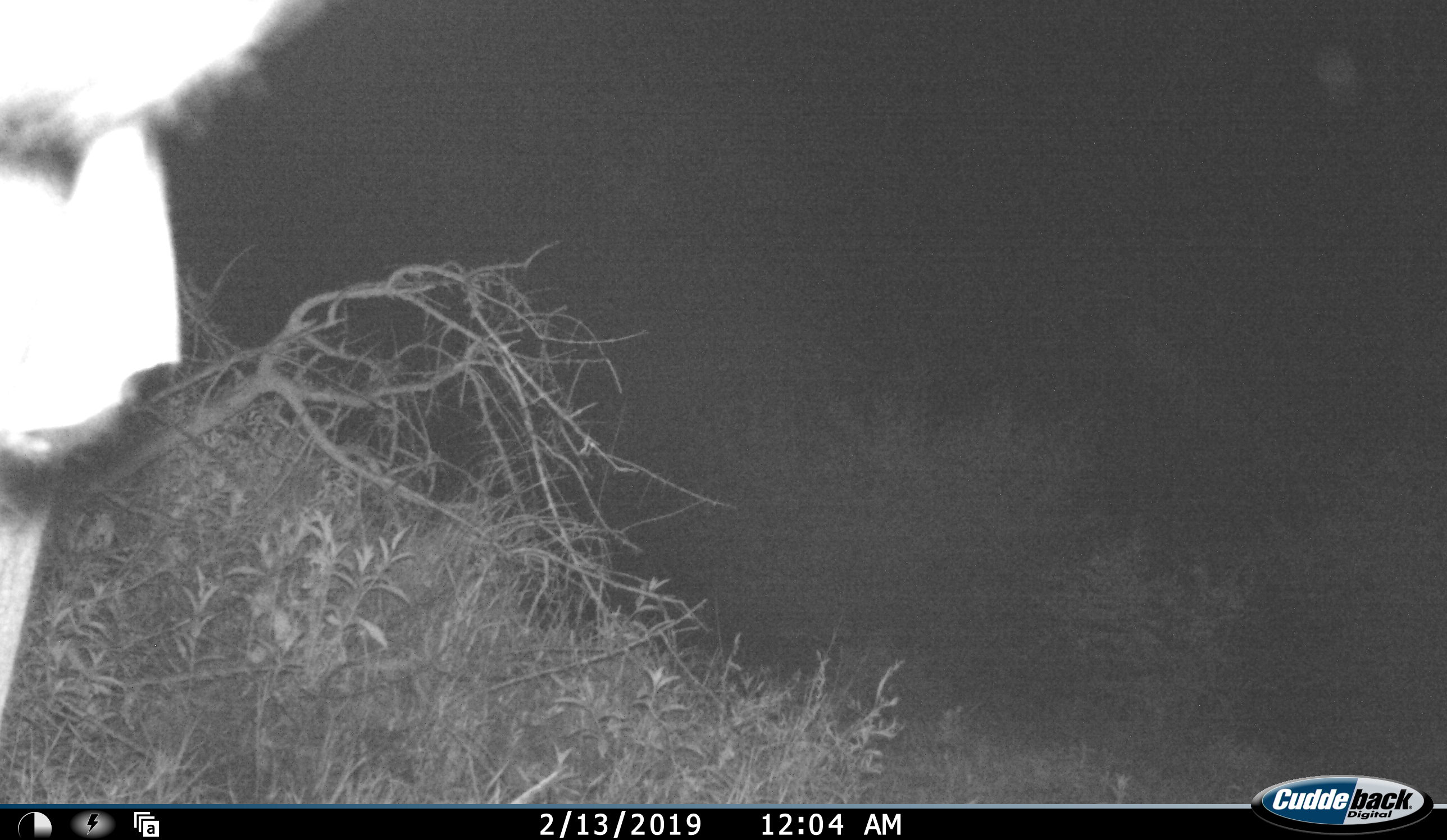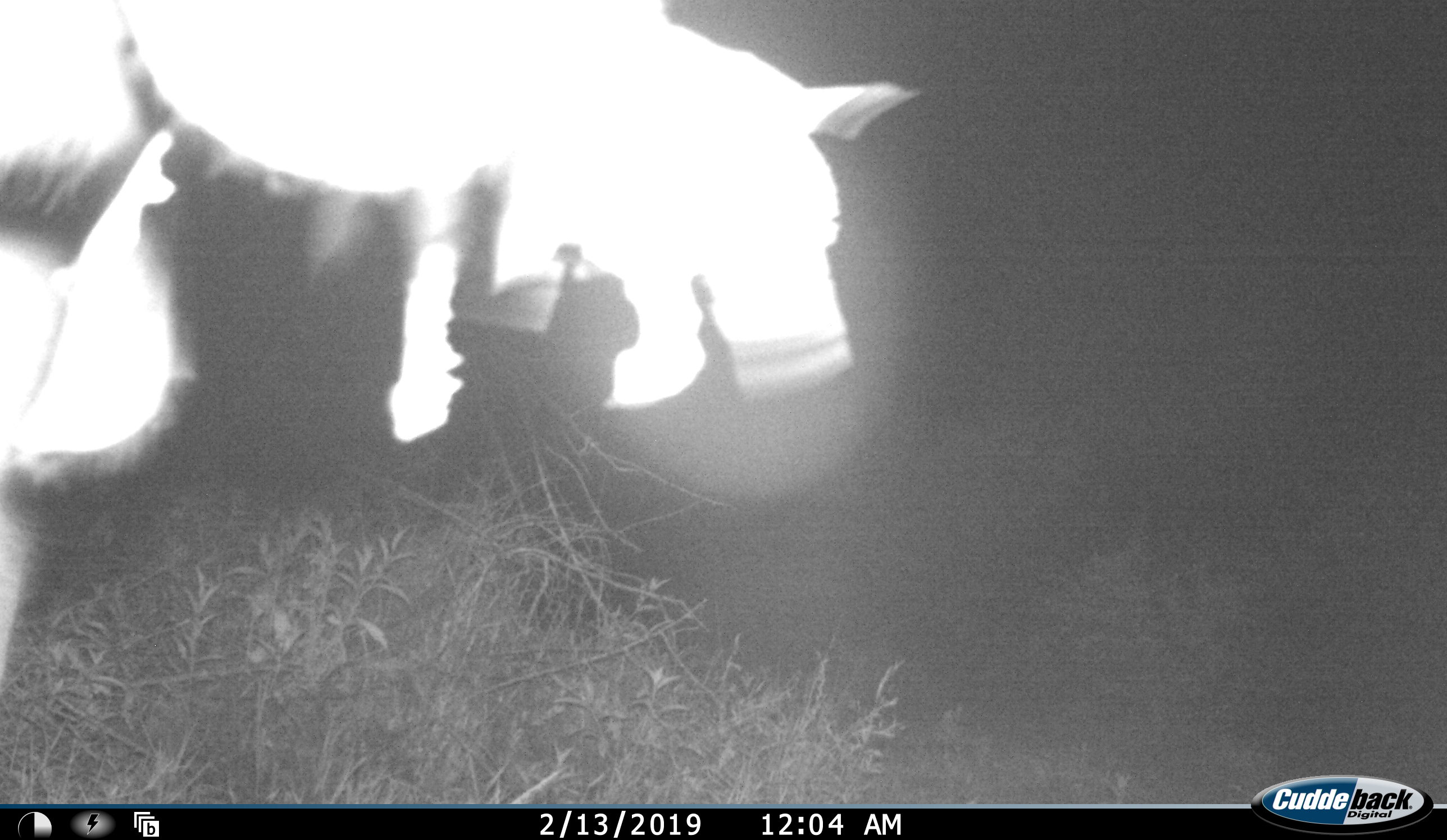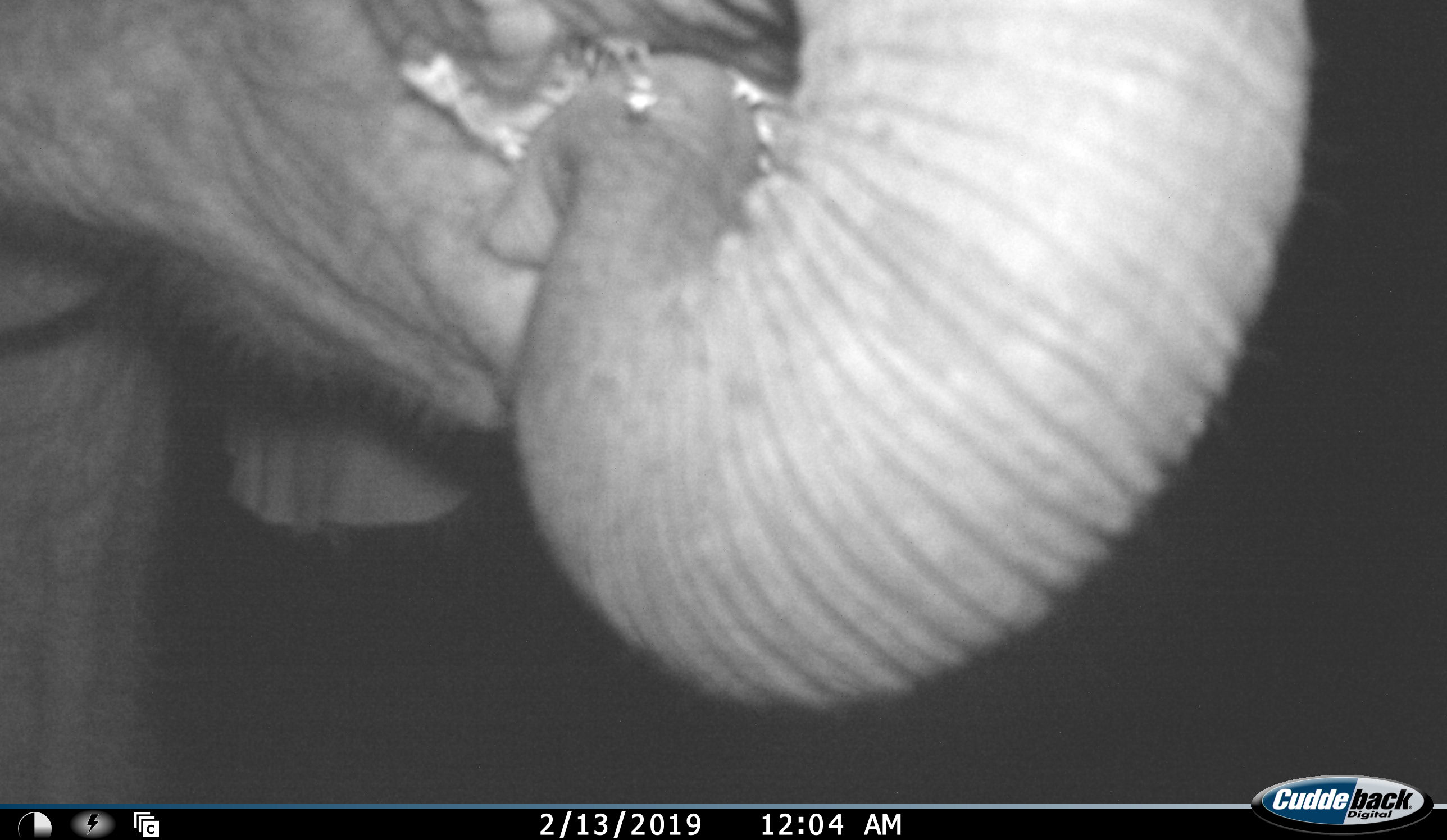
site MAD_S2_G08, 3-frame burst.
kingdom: Animalia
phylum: Chordata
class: Mammalia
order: Proboscidea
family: Elephantidae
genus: Loxodonta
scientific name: Loxodonta africana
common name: african bush elephant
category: elephant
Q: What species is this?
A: Elephant (african bush elephant) (Loxodonta africana).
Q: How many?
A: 1.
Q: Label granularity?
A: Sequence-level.